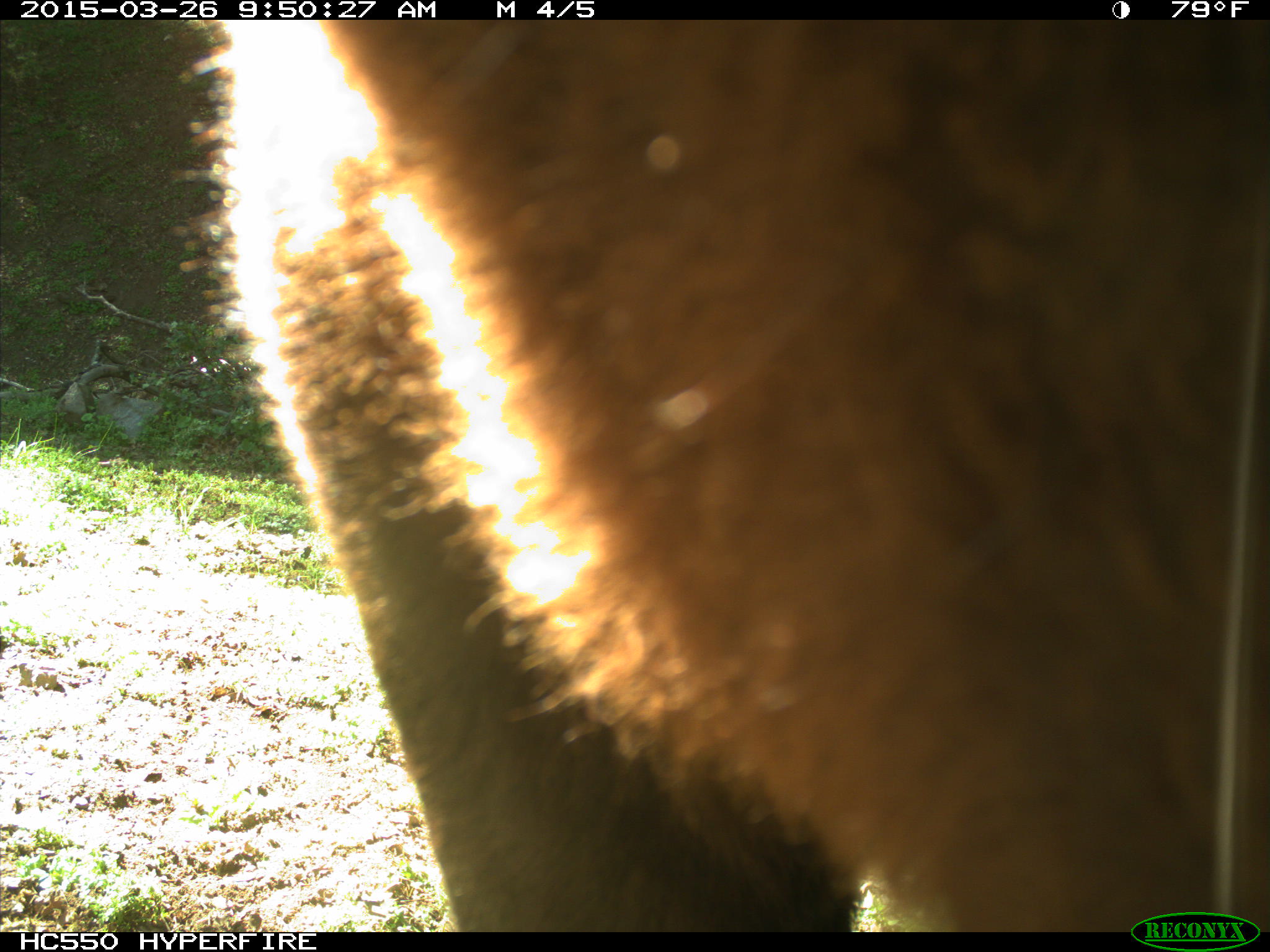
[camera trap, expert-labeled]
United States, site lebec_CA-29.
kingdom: Animalia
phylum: Chordata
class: Mammalia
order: Artiodactyla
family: Bovidae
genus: Bos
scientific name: Bos taurus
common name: domestic cow